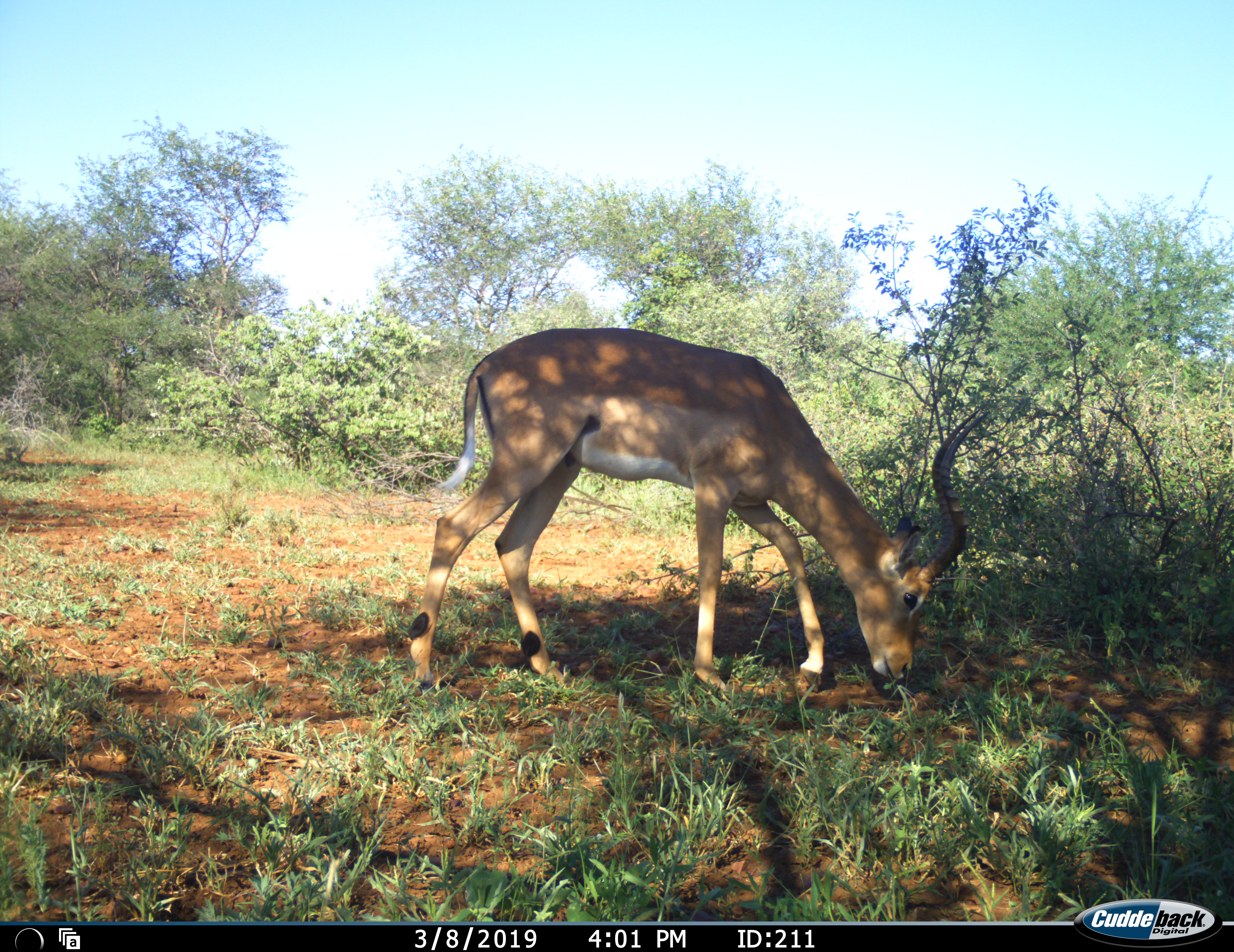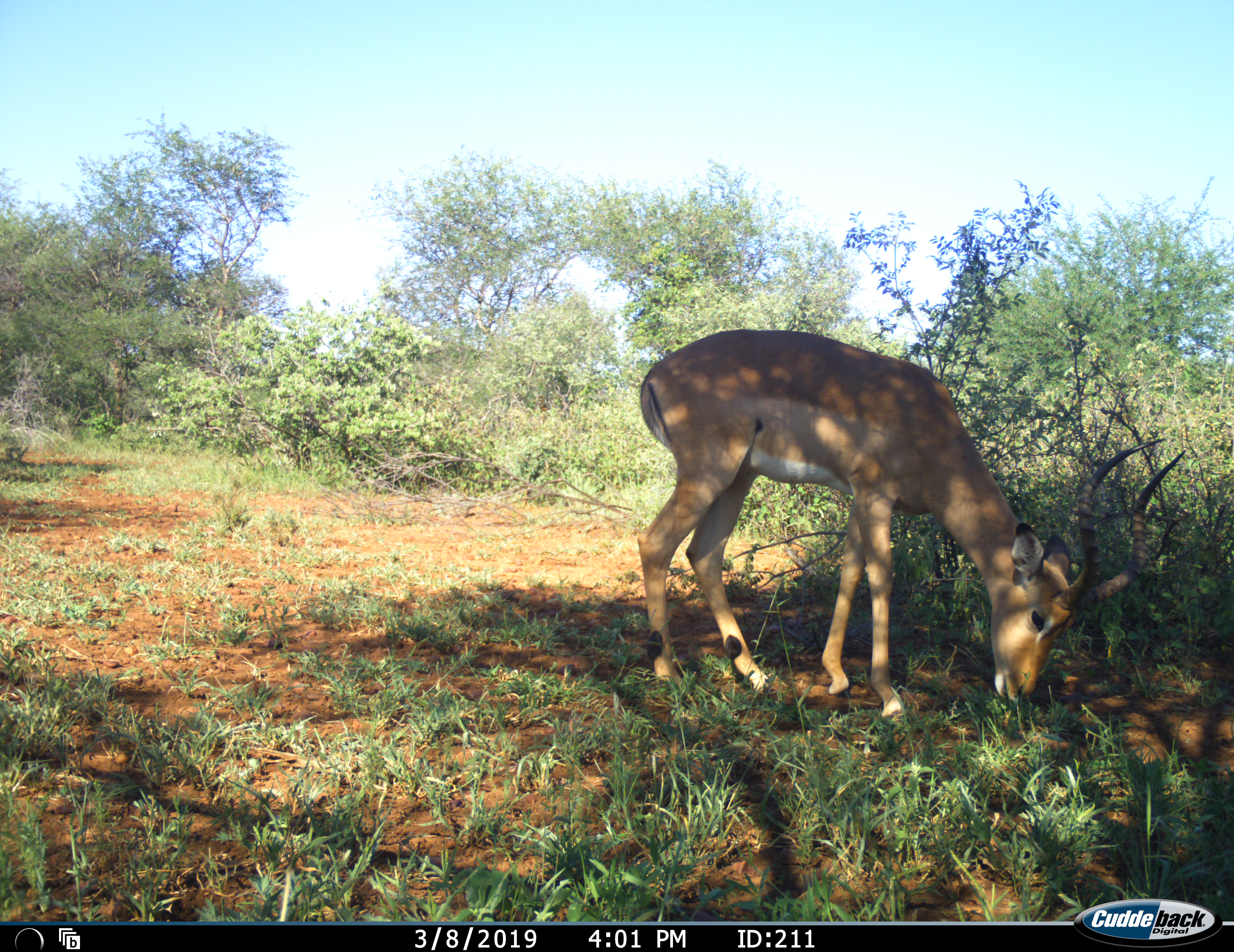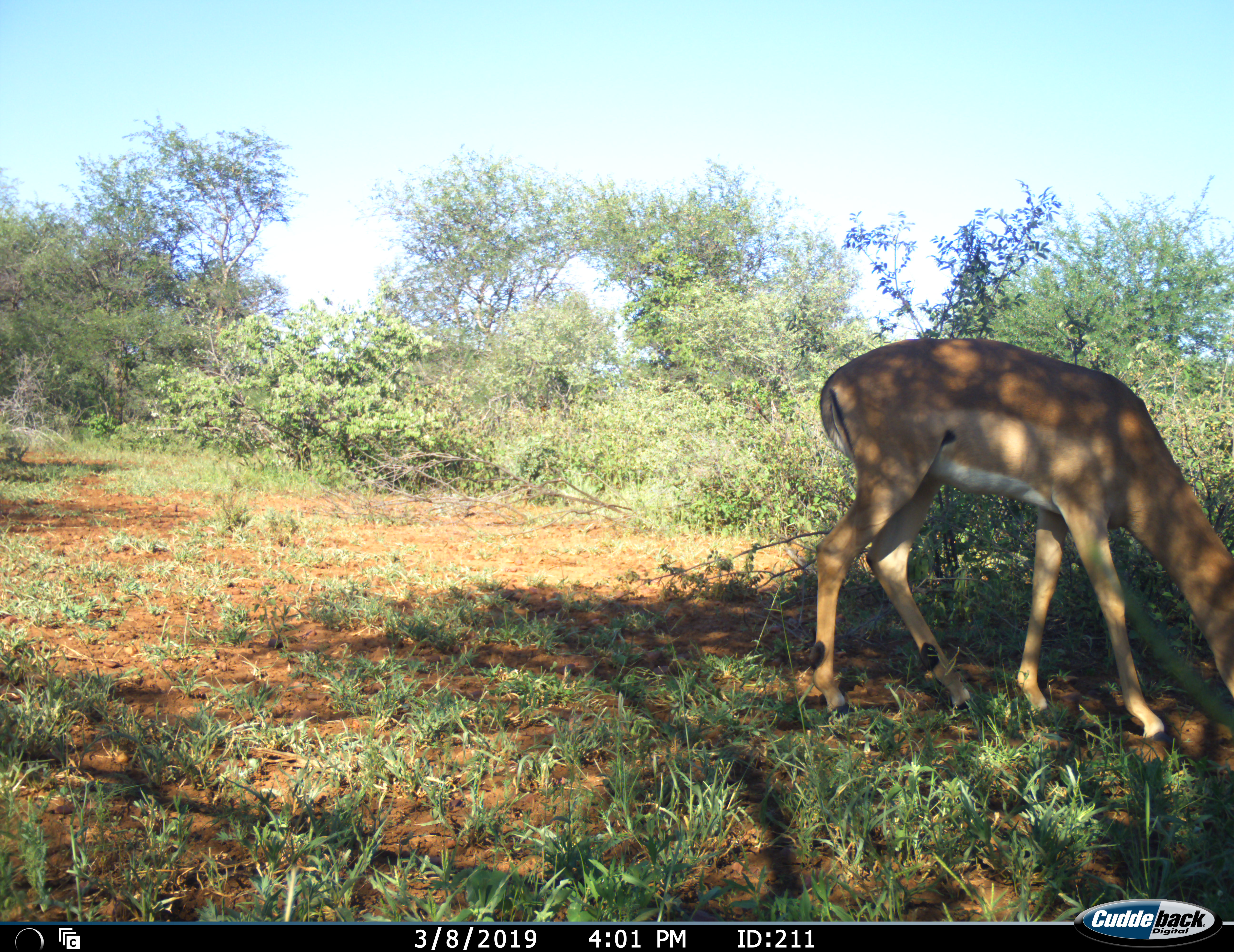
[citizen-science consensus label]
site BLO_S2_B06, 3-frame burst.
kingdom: Animalia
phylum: Chordata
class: Mammalia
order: Artiodactyla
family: Bovidae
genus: Aepyceros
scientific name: Aepyceros melampus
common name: impala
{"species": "impala (Aepyceros melampus)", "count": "1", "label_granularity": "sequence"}